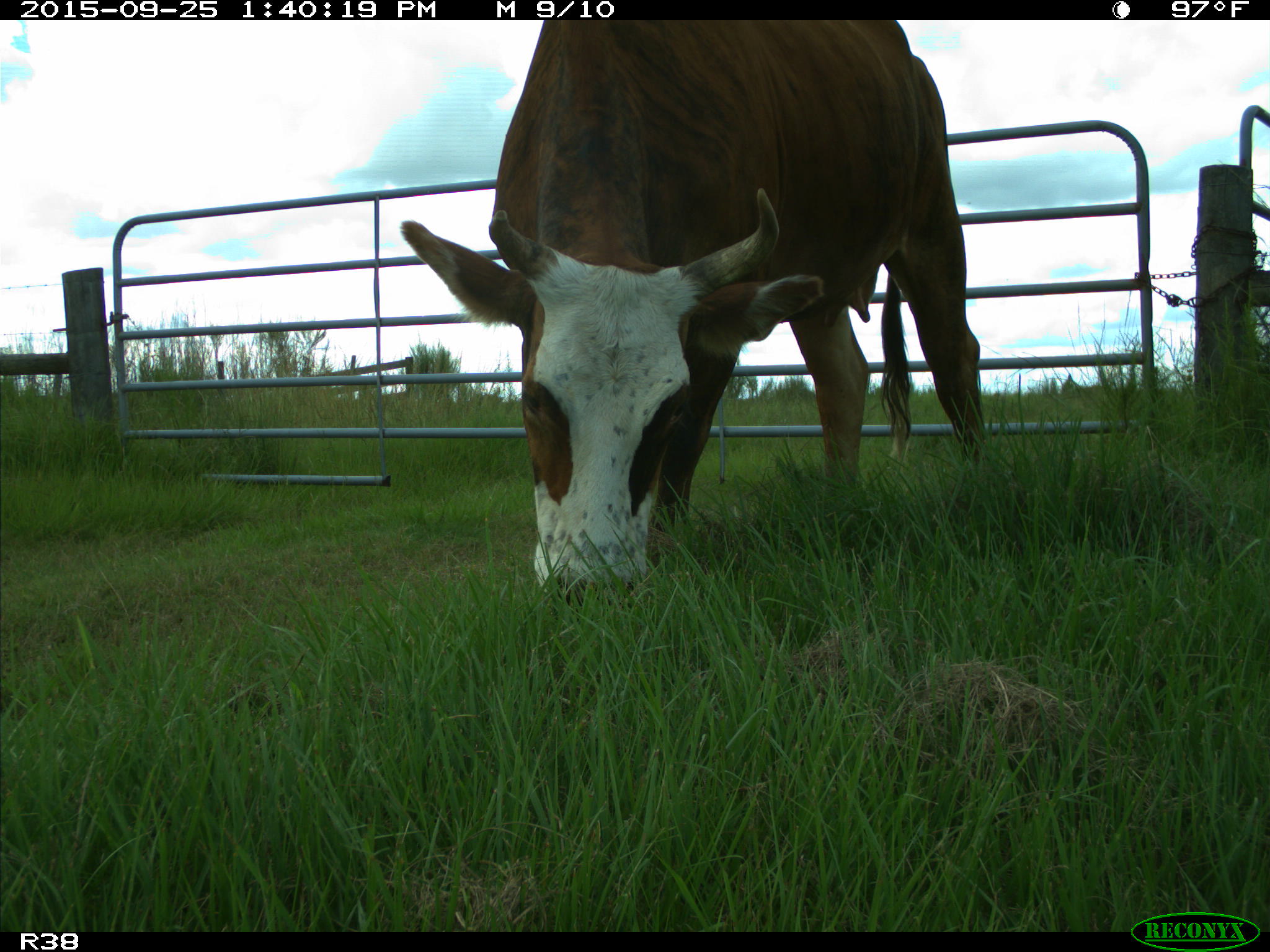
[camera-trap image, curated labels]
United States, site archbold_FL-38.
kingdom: Animalia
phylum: Chordata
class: Mammalia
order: Artiodactyla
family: Bovidae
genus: Bos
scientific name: Bos taurus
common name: domestic cow